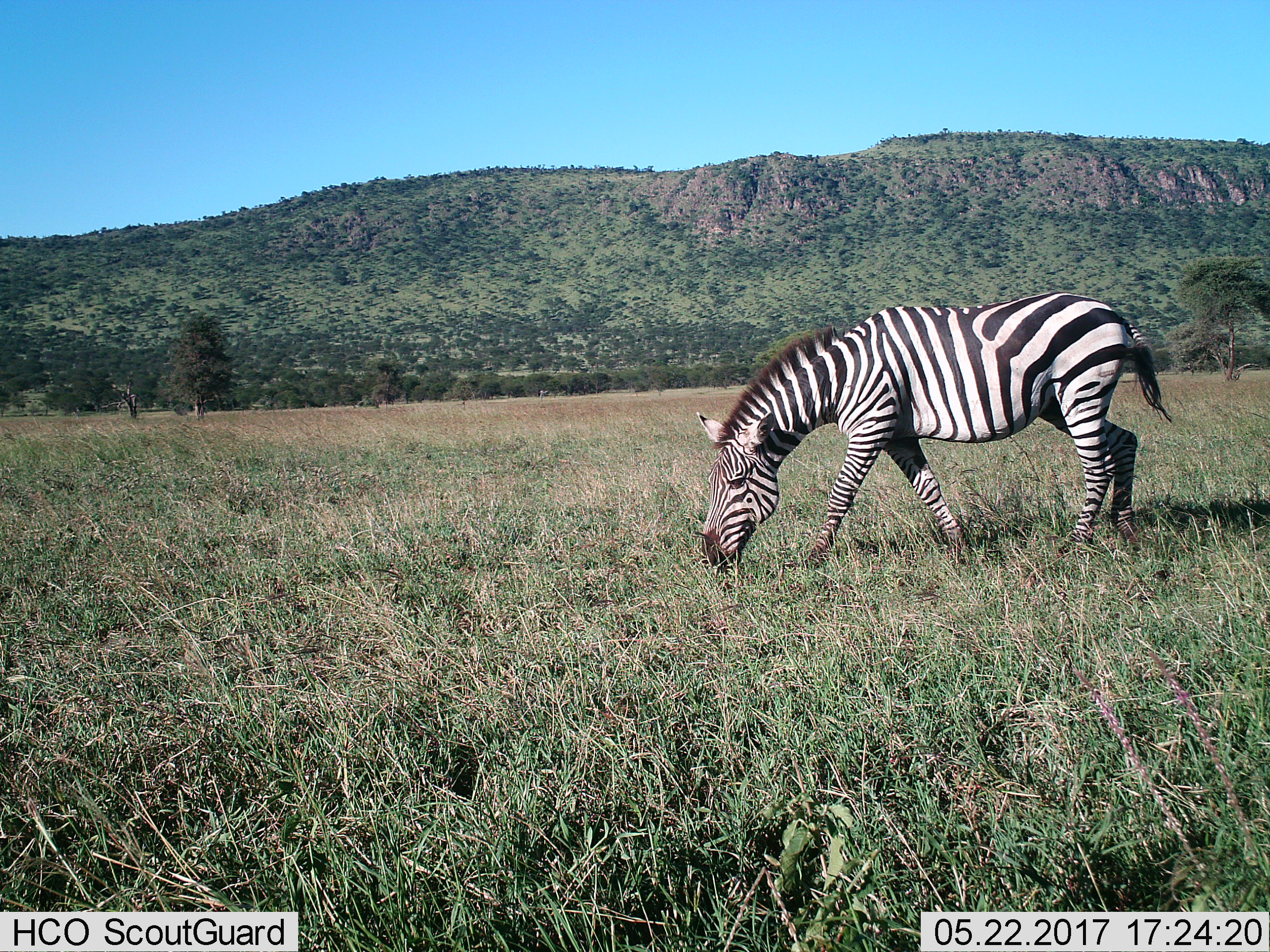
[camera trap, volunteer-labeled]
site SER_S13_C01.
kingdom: Animalia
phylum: Chordata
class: Mammalia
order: Perissodactyla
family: Equidae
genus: Equus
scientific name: Equus quagga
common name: plains zebra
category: zebraplains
Zebraplains (plains zebra) (Equus quagga), count 1. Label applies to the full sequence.